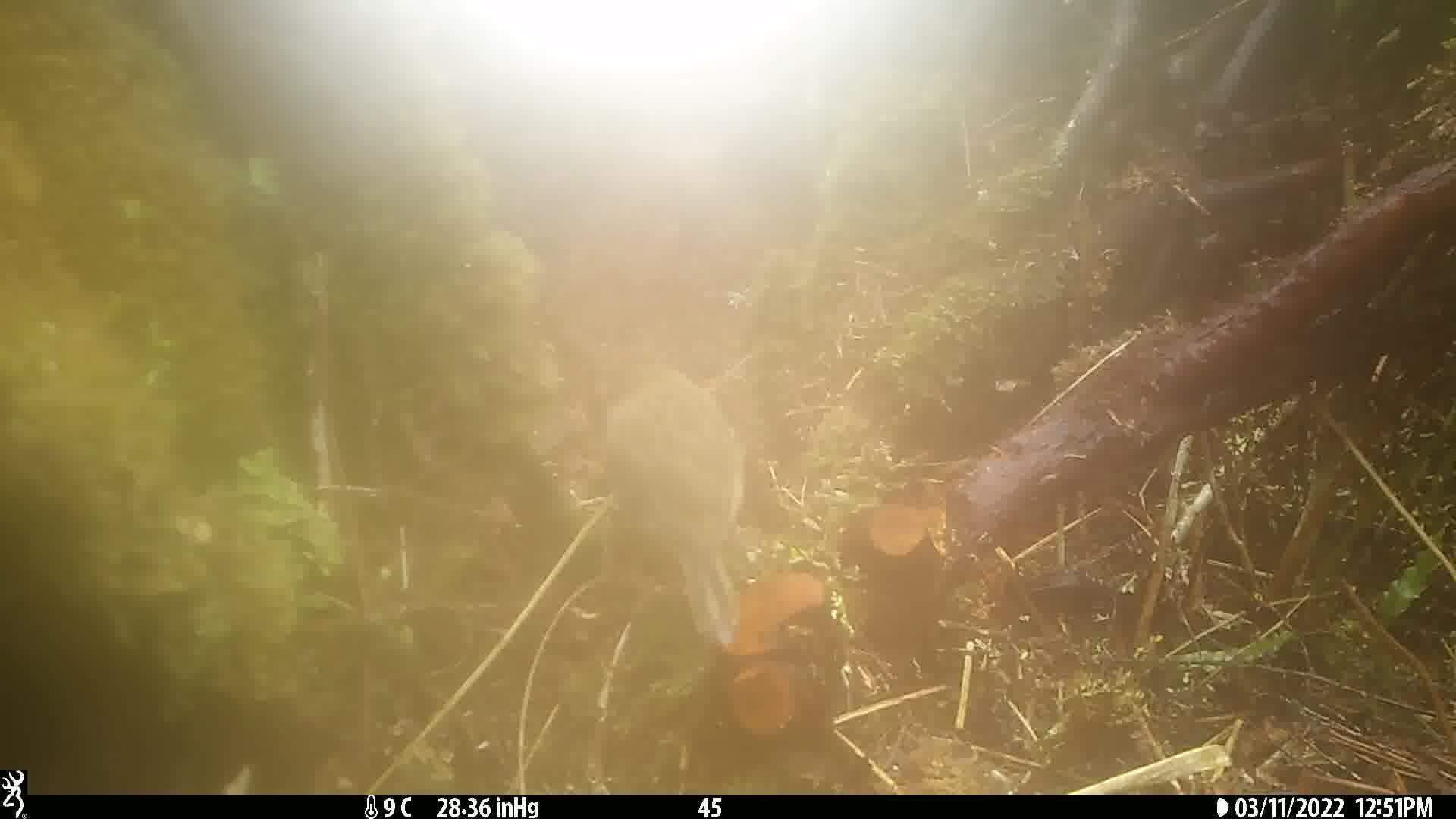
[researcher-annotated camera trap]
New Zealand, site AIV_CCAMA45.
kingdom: Animalia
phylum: Chordata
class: Aves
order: Passeriformes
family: Motacillidae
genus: Anthus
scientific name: Anthus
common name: pipit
Pipit (Anthus).